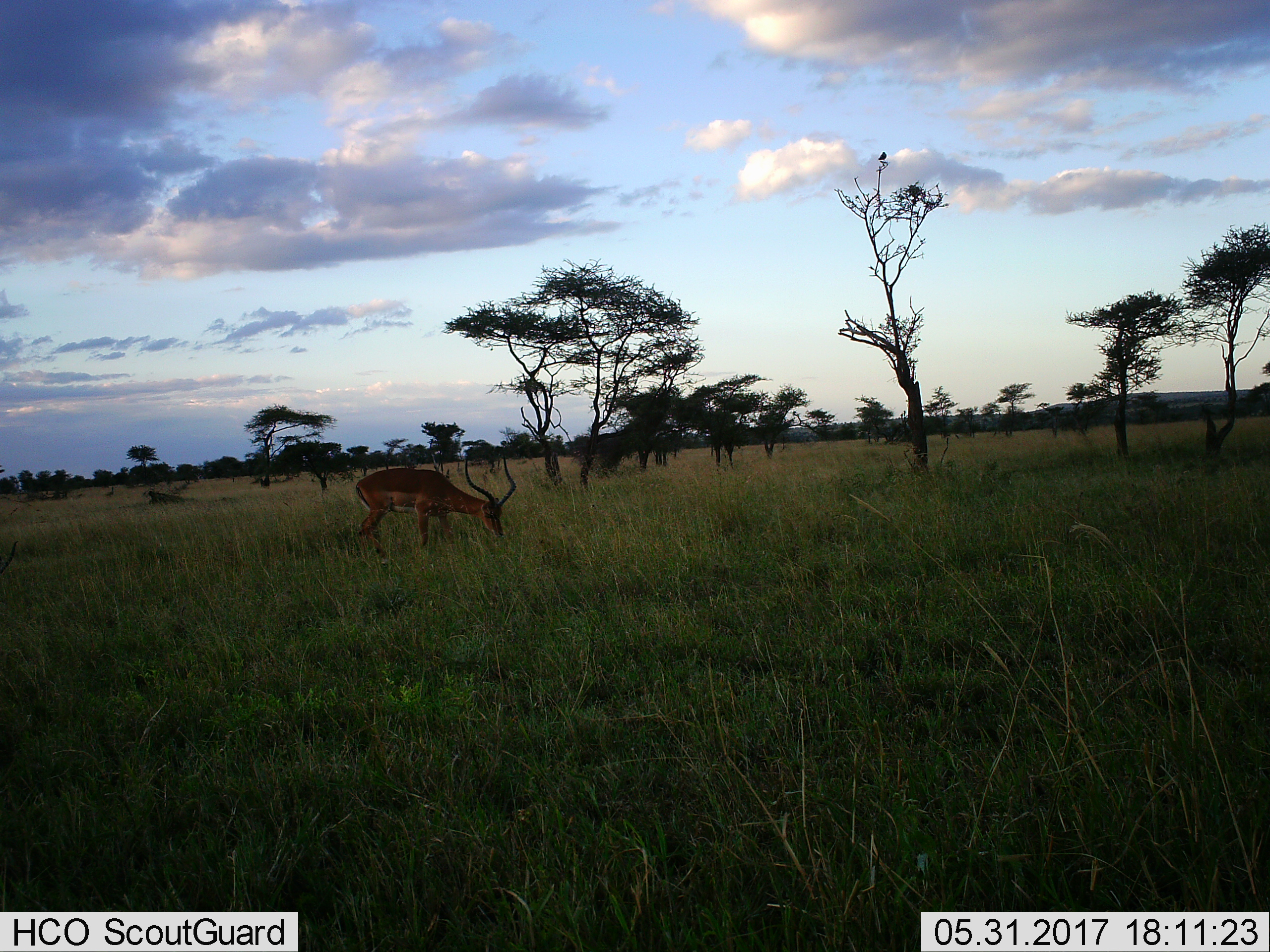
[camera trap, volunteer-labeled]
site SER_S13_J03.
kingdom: Animalia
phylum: Chordata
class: Mammalia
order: Artiodactyla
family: Bovidae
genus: Aepyceros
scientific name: Aepyceros melampus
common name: impala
Impala (Aepyceros melampus), count 1. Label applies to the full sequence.